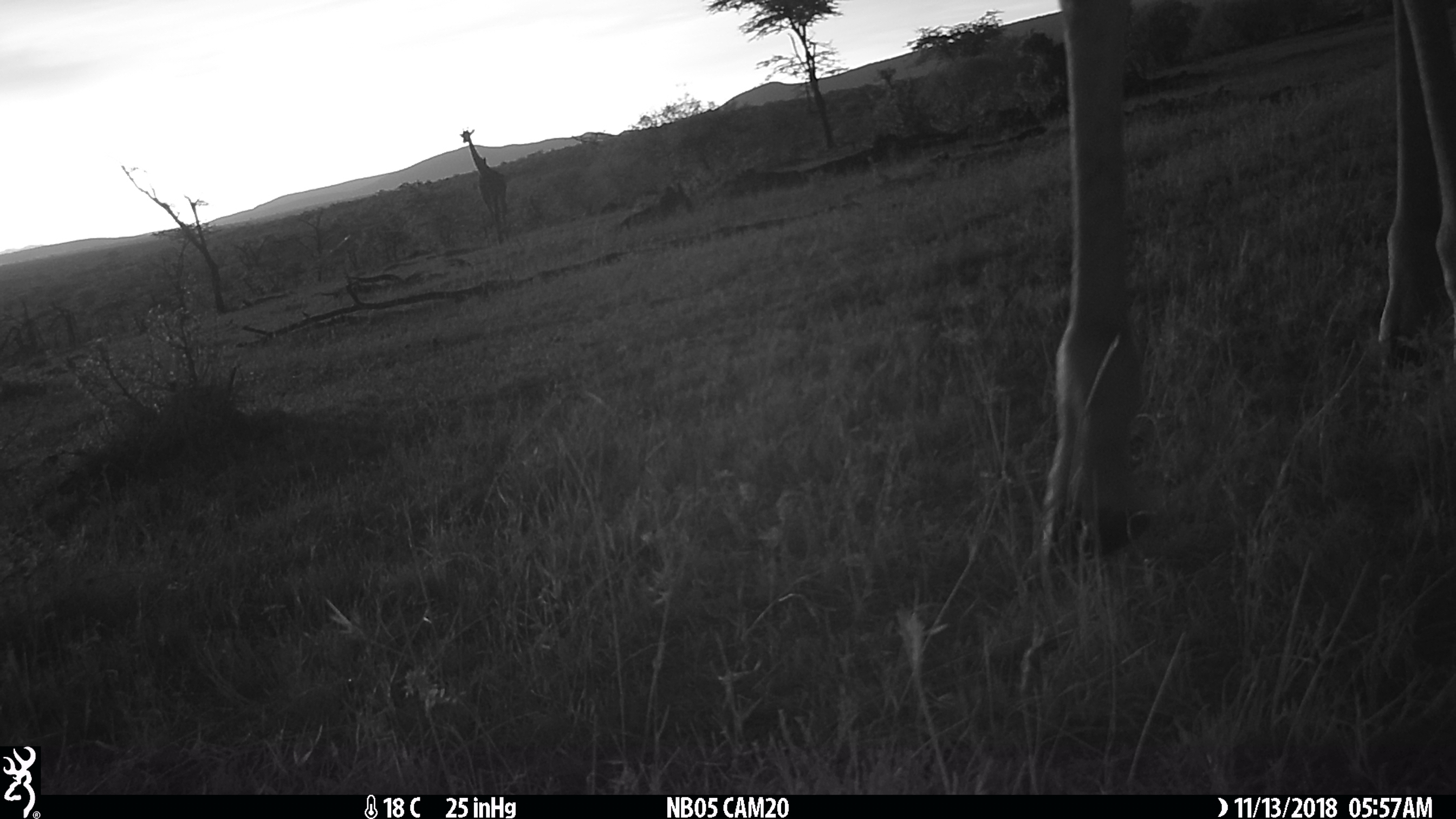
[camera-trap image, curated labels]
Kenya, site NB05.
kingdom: Animalia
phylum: Chordata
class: Mammalia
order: Artiodactyla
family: Giraffidae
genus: Giraffa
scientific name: Giraffa camelopardalis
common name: northern giraffe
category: giraffe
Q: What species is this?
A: Giraffe (northern giraffe) (Giraffa camelopardalis).